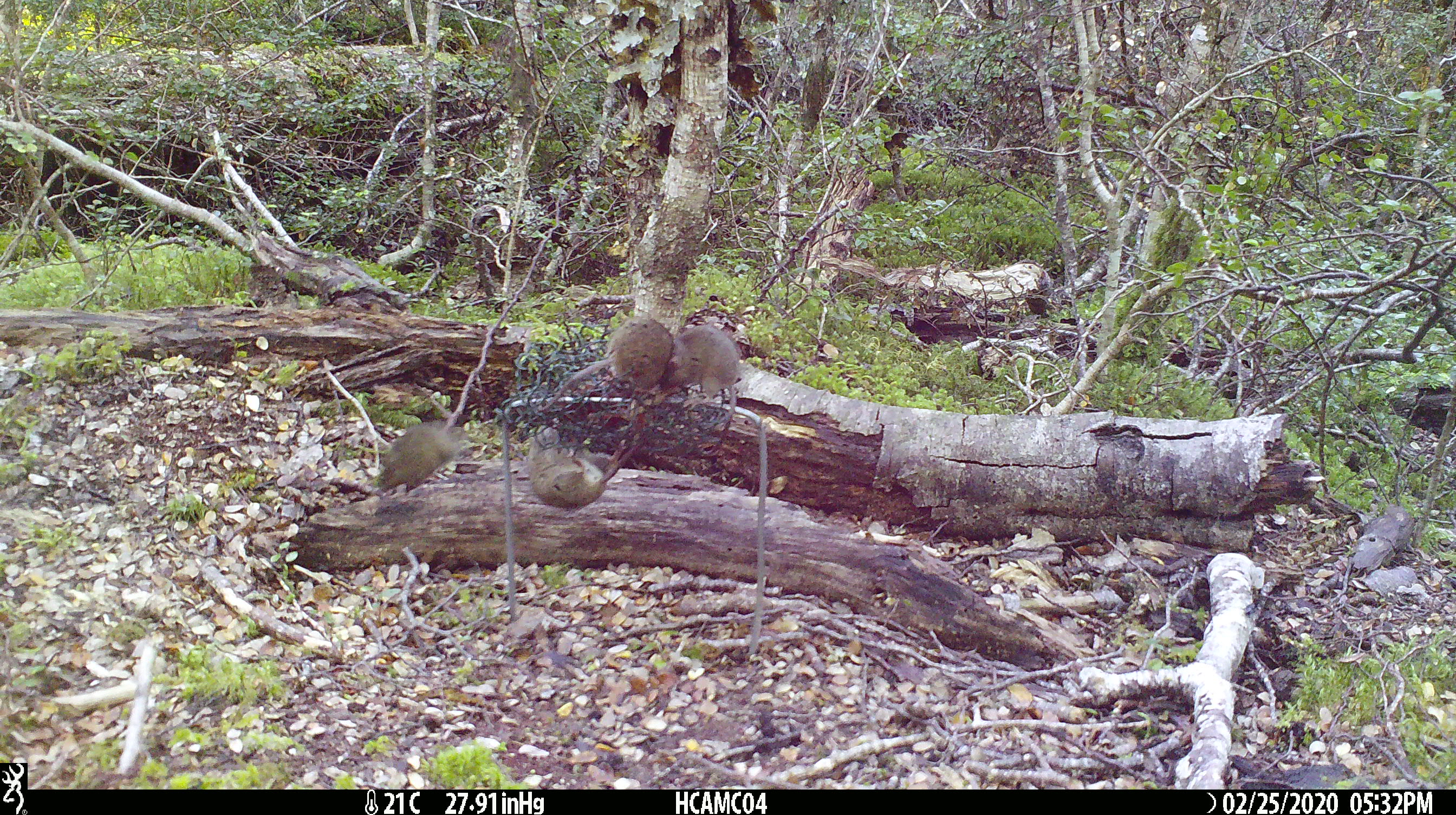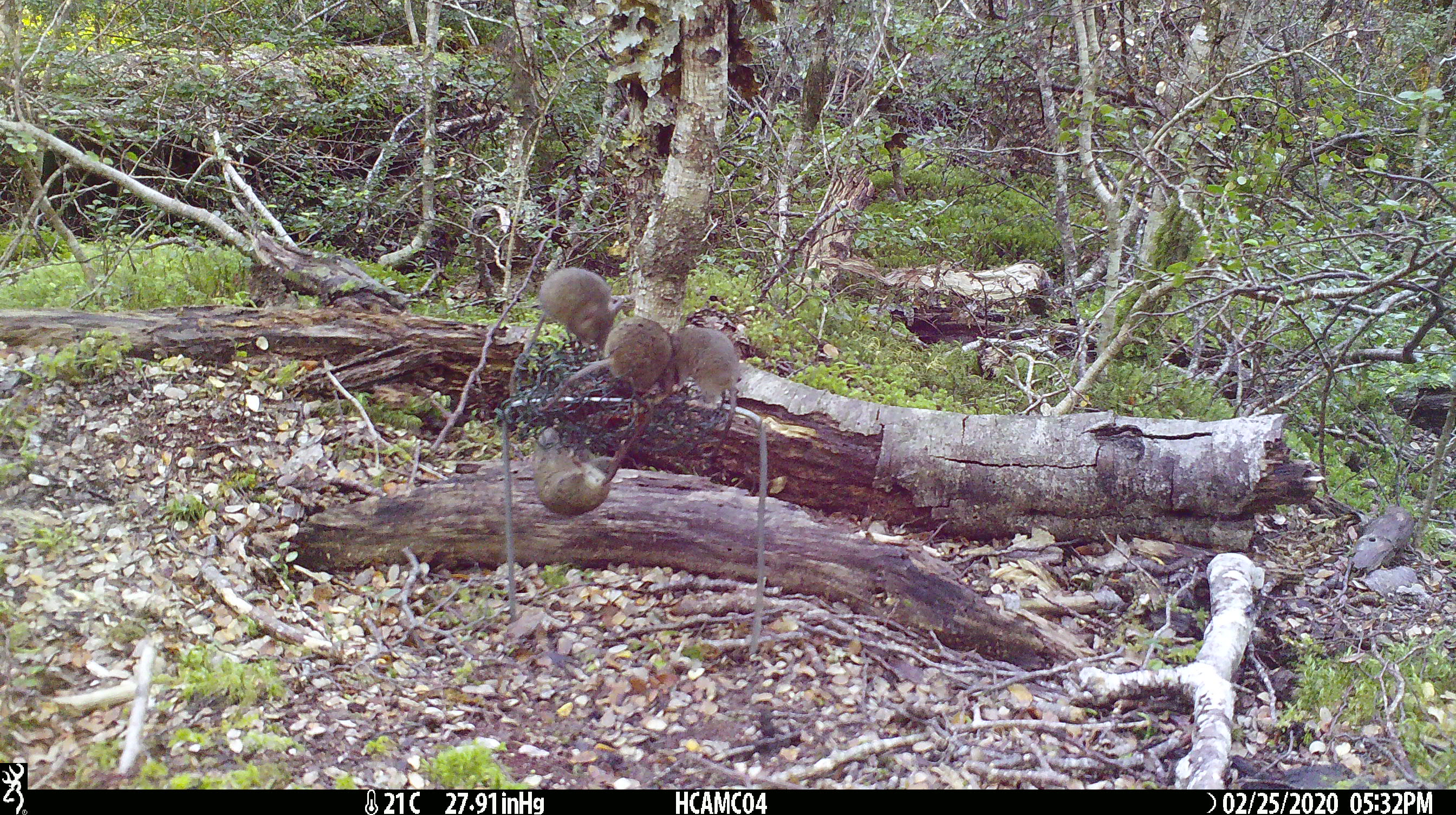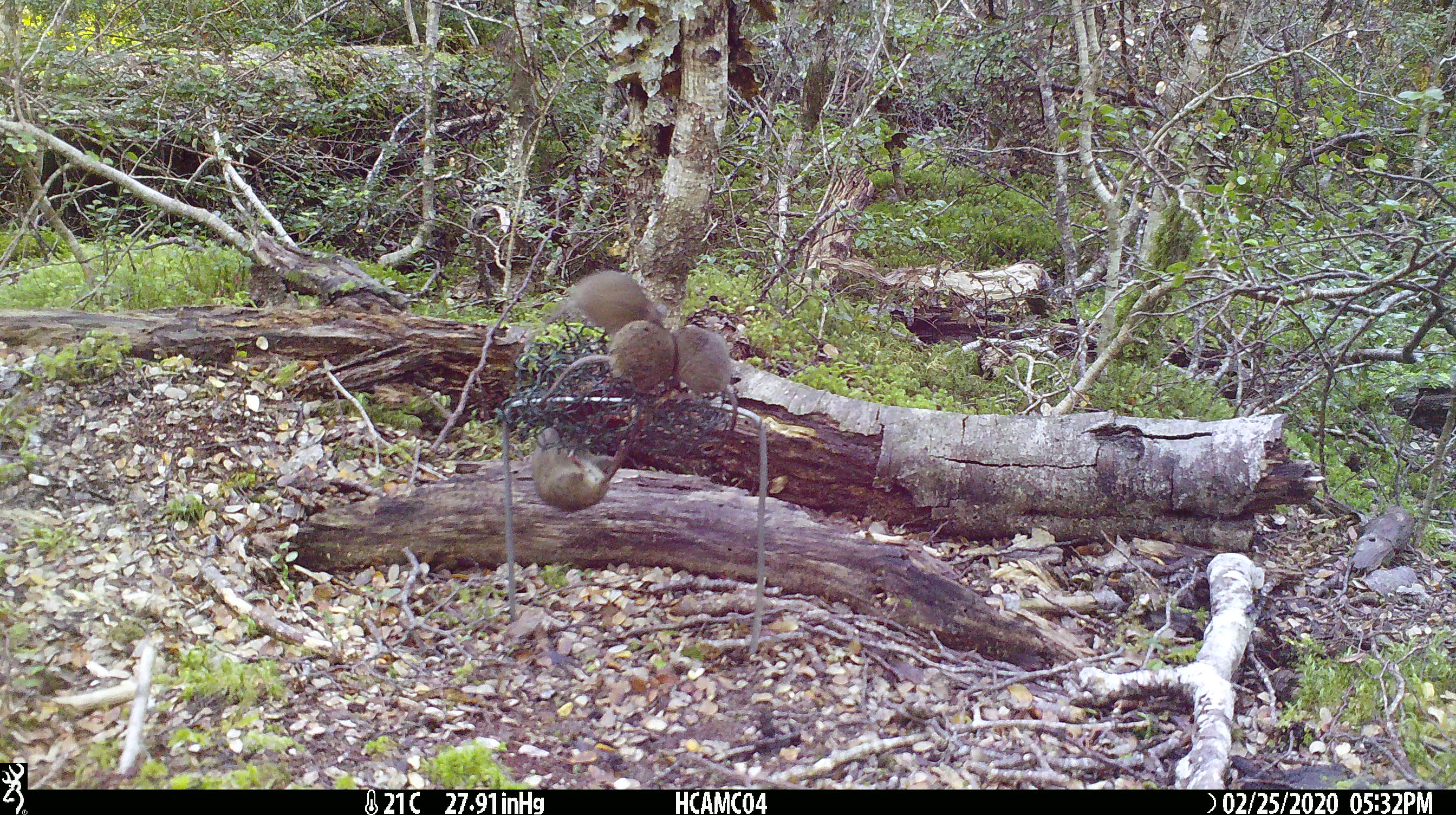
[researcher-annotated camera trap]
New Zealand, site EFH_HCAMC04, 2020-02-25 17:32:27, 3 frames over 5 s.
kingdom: Animalia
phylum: Chordata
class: Mammalia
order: Rodentia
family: Muridae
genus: Mus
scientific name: Mus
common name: mouse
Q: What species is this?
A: Mouse (Mus).